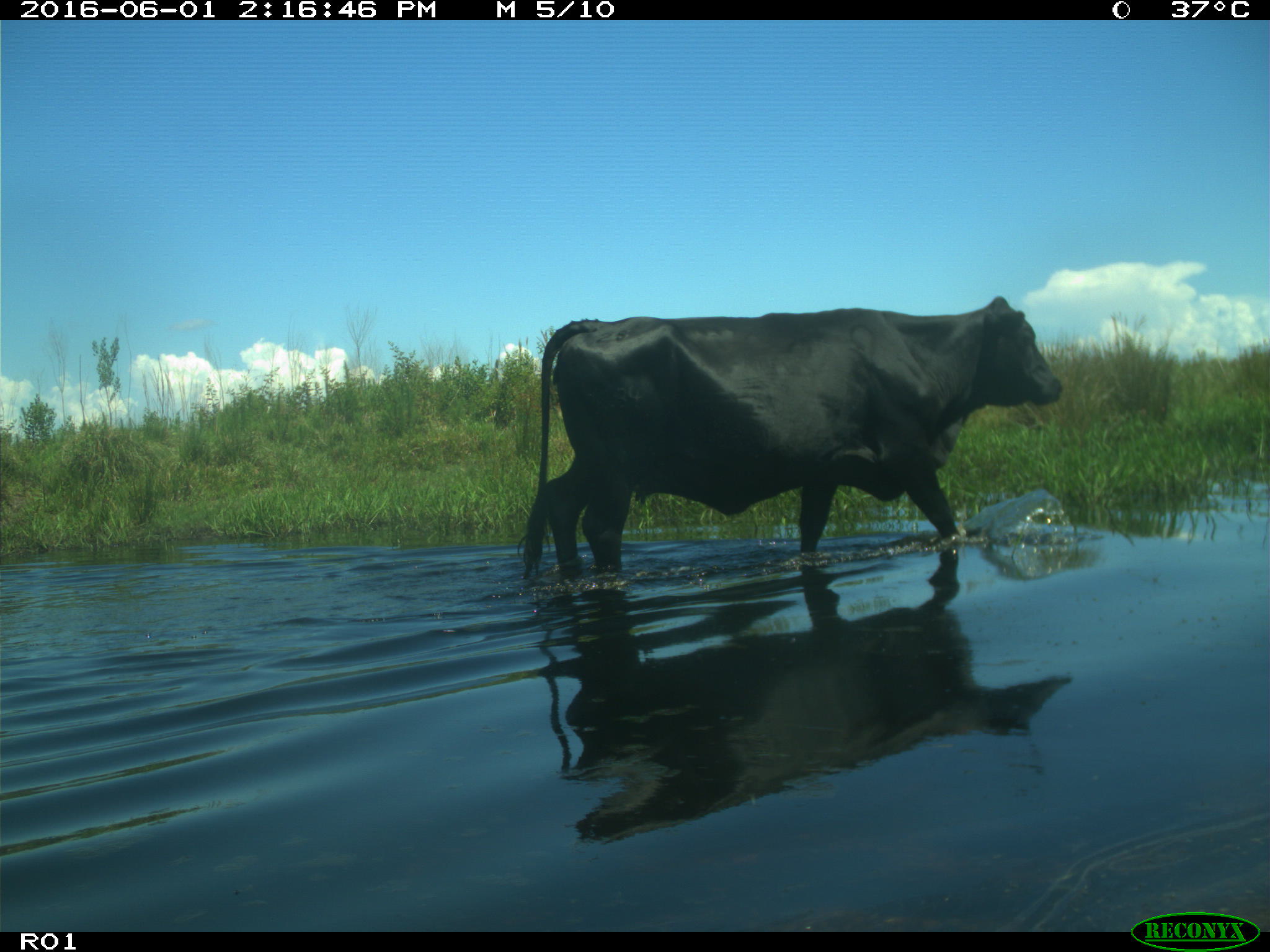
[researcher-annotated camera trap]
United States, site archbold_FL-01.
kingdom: Animalia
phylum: Chordata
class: Mammalia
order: Artiodactyla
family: Bovidae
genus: Bos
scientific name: Bos taurus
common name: domestic cow